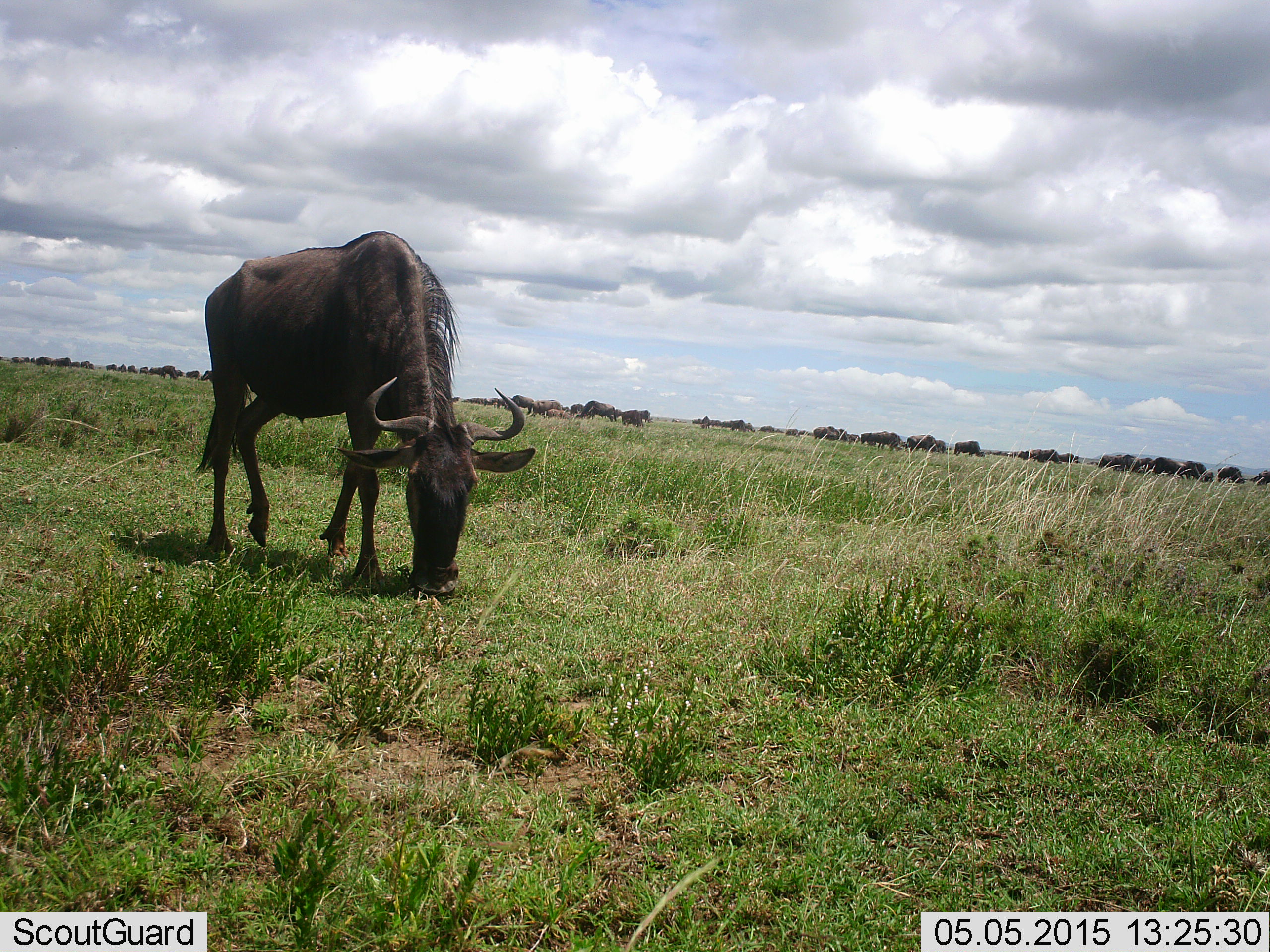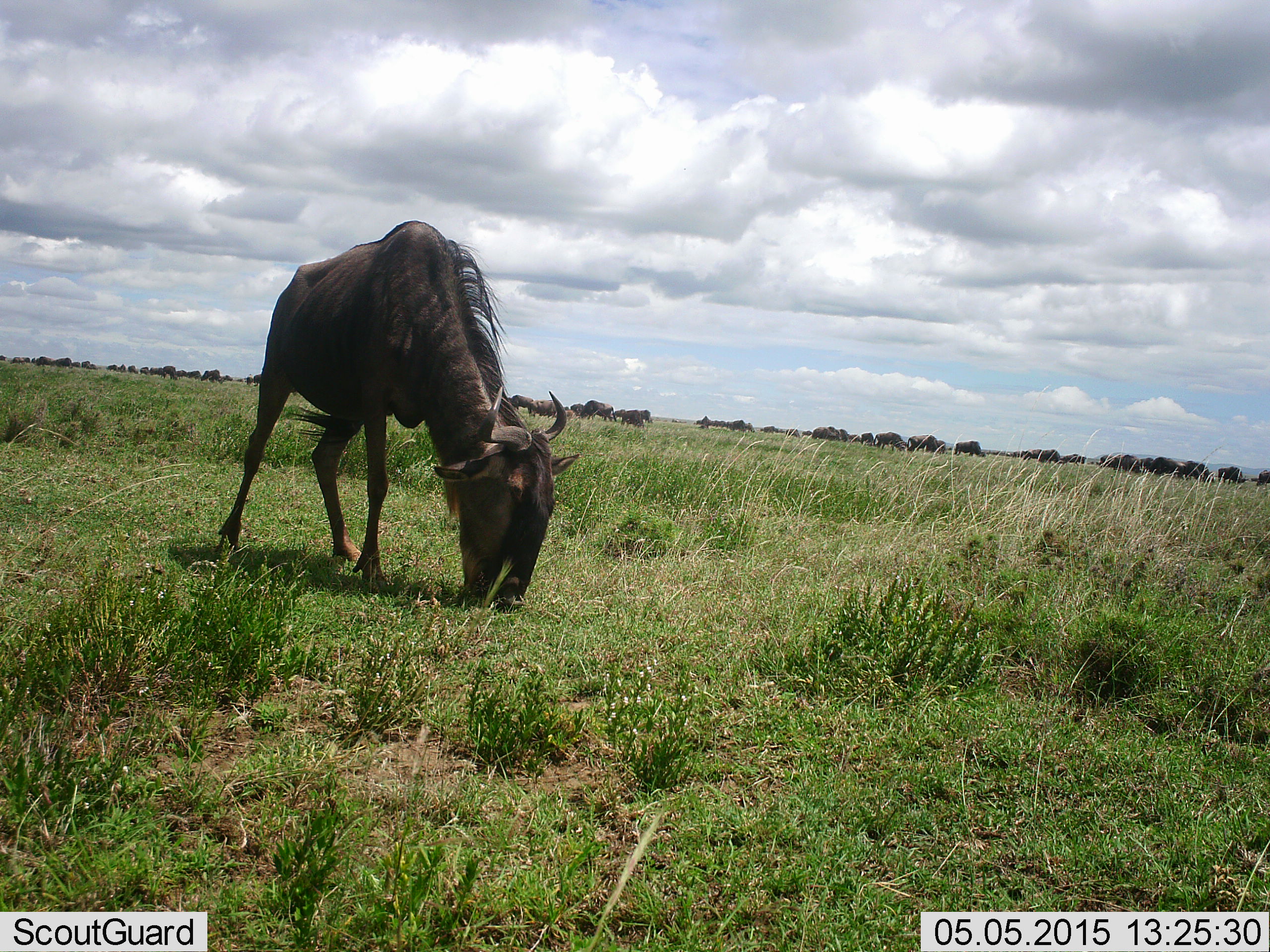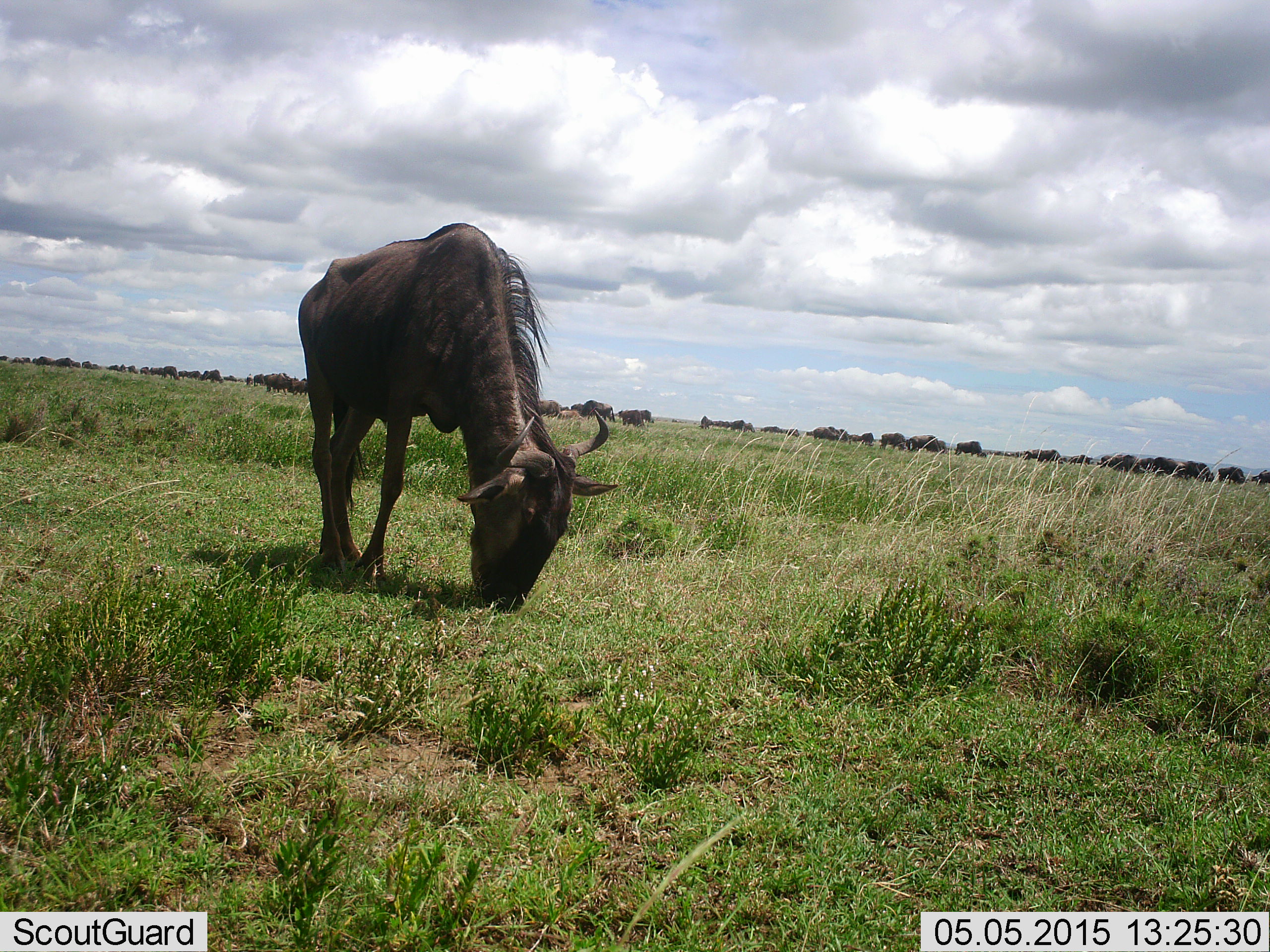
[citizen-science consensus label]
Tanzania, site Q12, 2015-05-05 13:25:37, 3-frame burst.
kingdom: Animalia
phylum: Chordata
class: Mammalia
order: Artiodactyla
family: Bovidae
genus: Connochaetes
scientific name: Connochaetes taurinus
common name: blue wildebeest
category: wildebeest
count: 11-50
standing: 20%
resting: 0%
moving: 40%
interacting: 0%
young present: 10%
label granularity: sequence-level